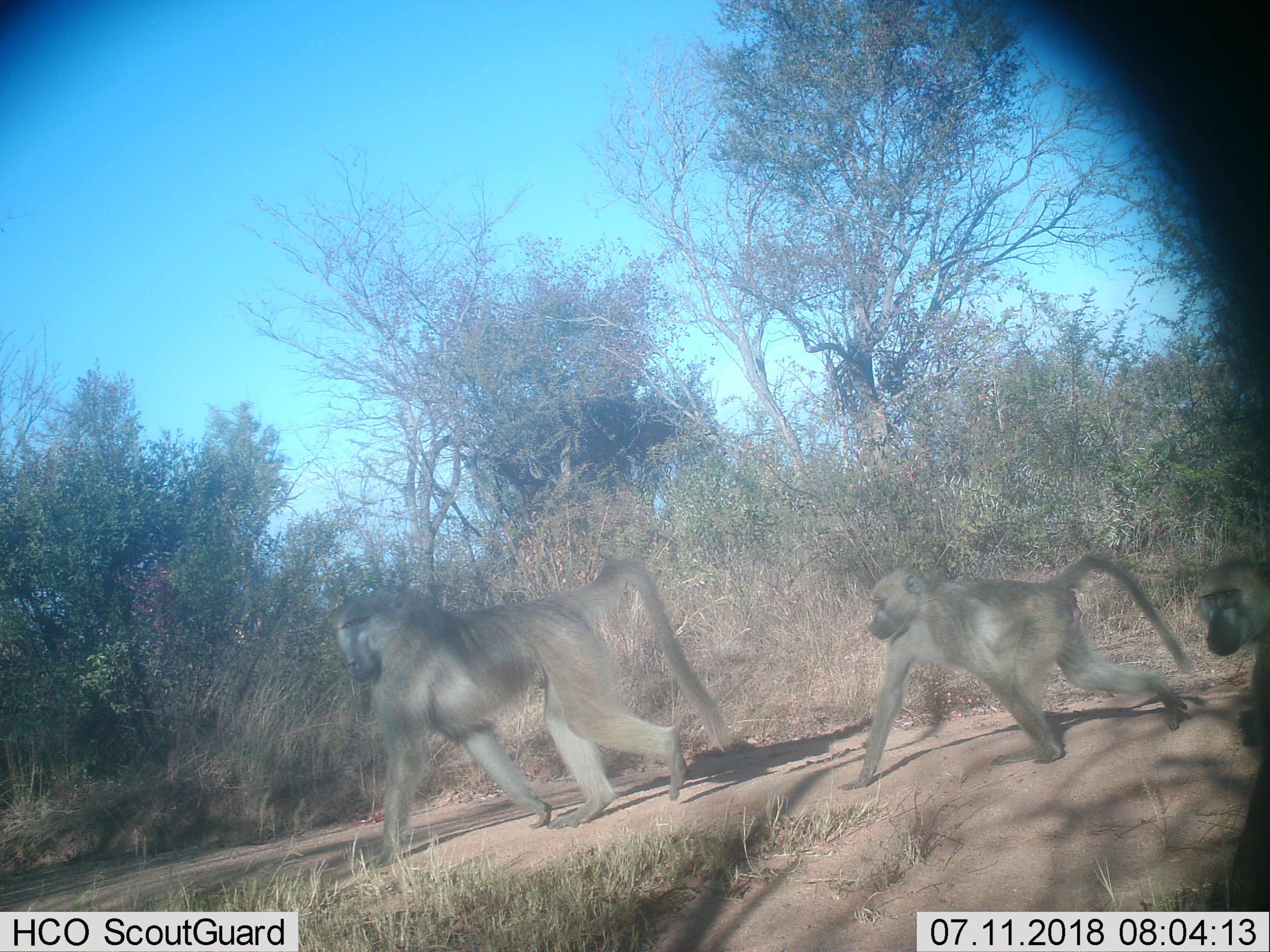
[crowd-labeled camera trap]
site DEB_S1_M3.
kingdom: Animalia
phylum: Chordata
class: Mammalia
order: Primates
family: Cercopithecidae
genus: Papio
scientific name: Papio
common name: baboon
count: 3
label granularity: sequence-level